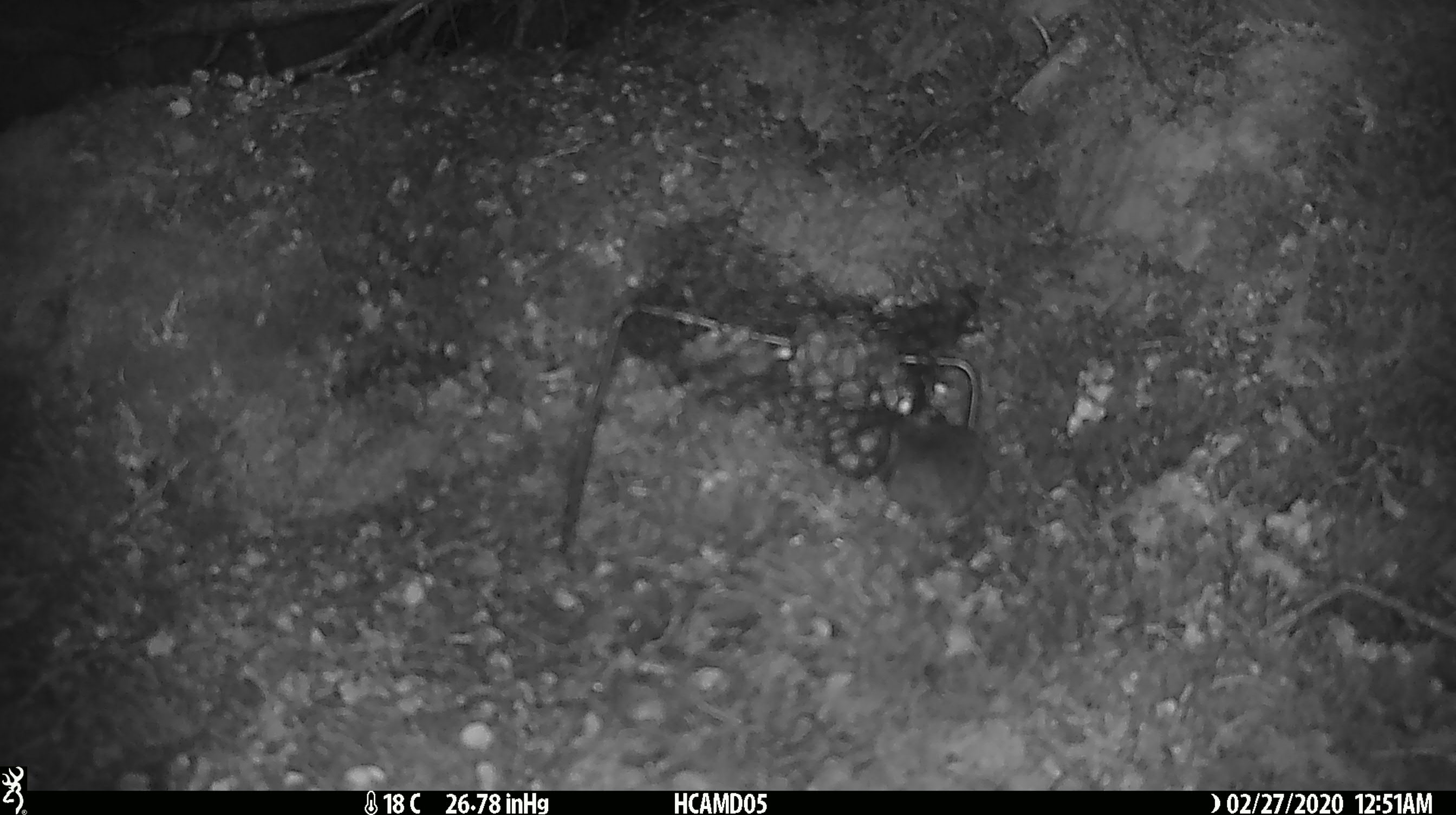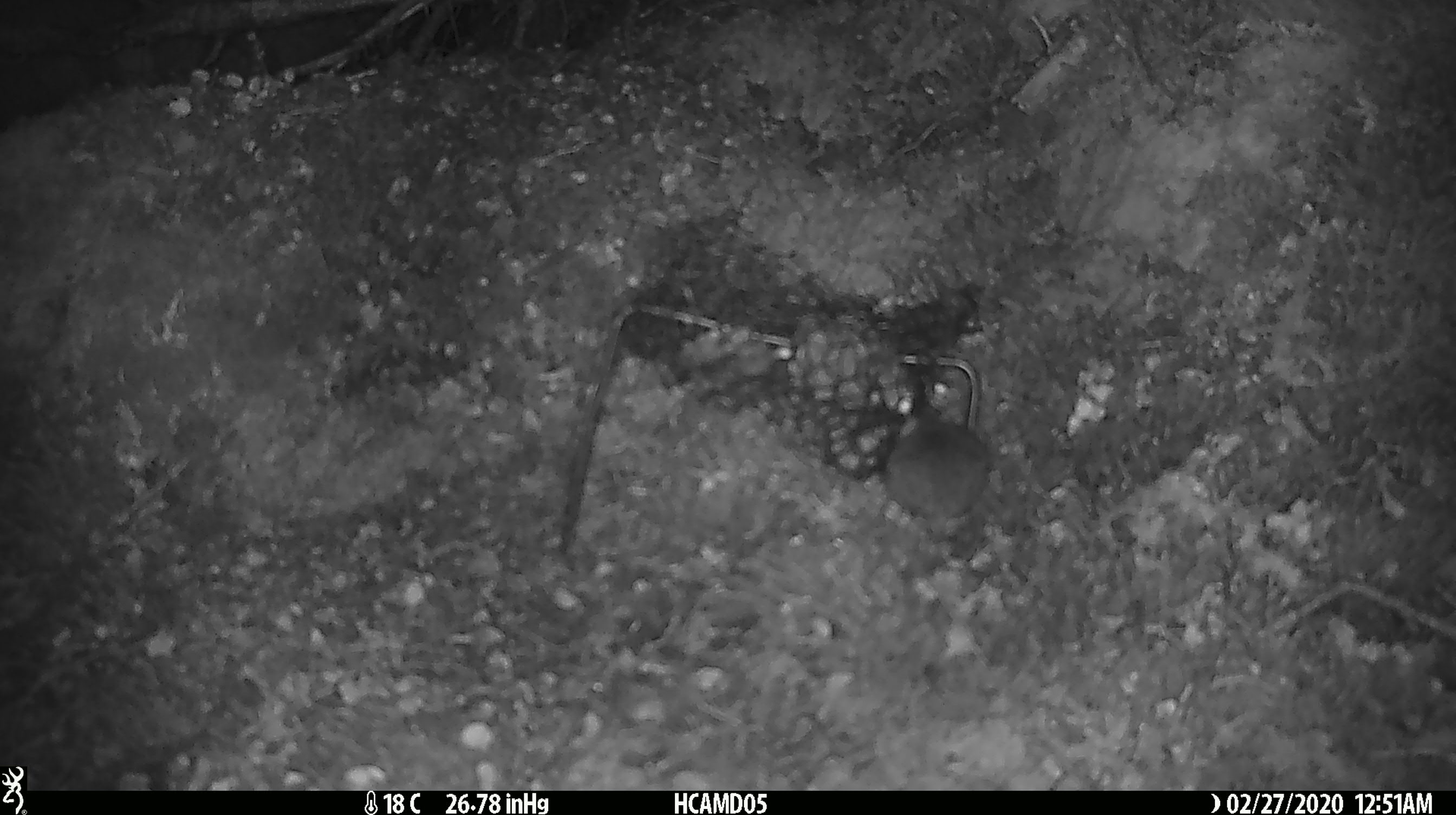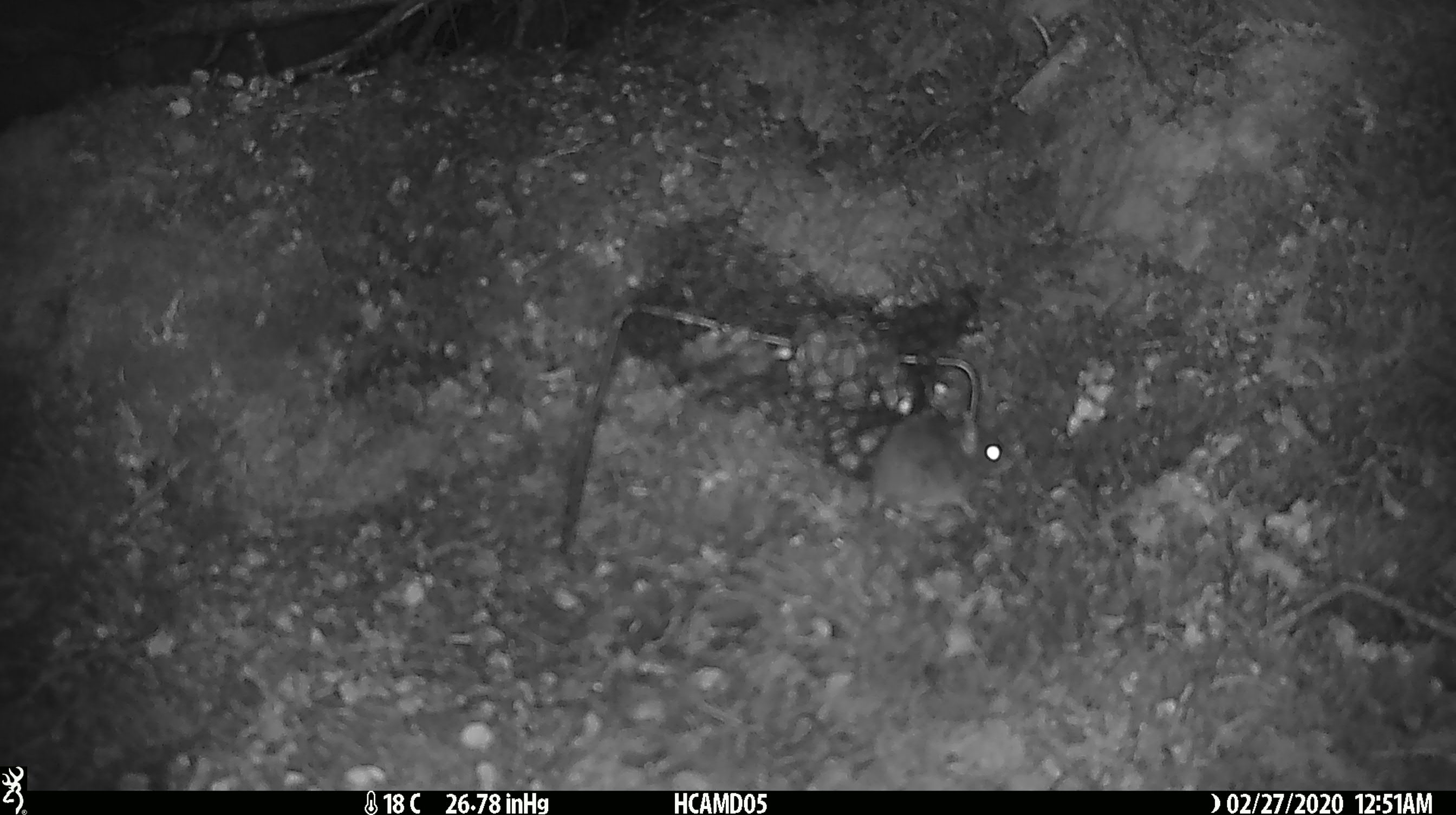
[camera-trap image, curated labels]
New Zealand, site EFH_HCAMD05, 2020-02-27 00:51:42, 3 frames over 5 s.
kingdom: Animalia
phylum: Chordata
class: Mammalia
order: Rodentia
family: Muridae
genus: Mus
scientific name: Mus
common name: mouse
Mouse (Mus).